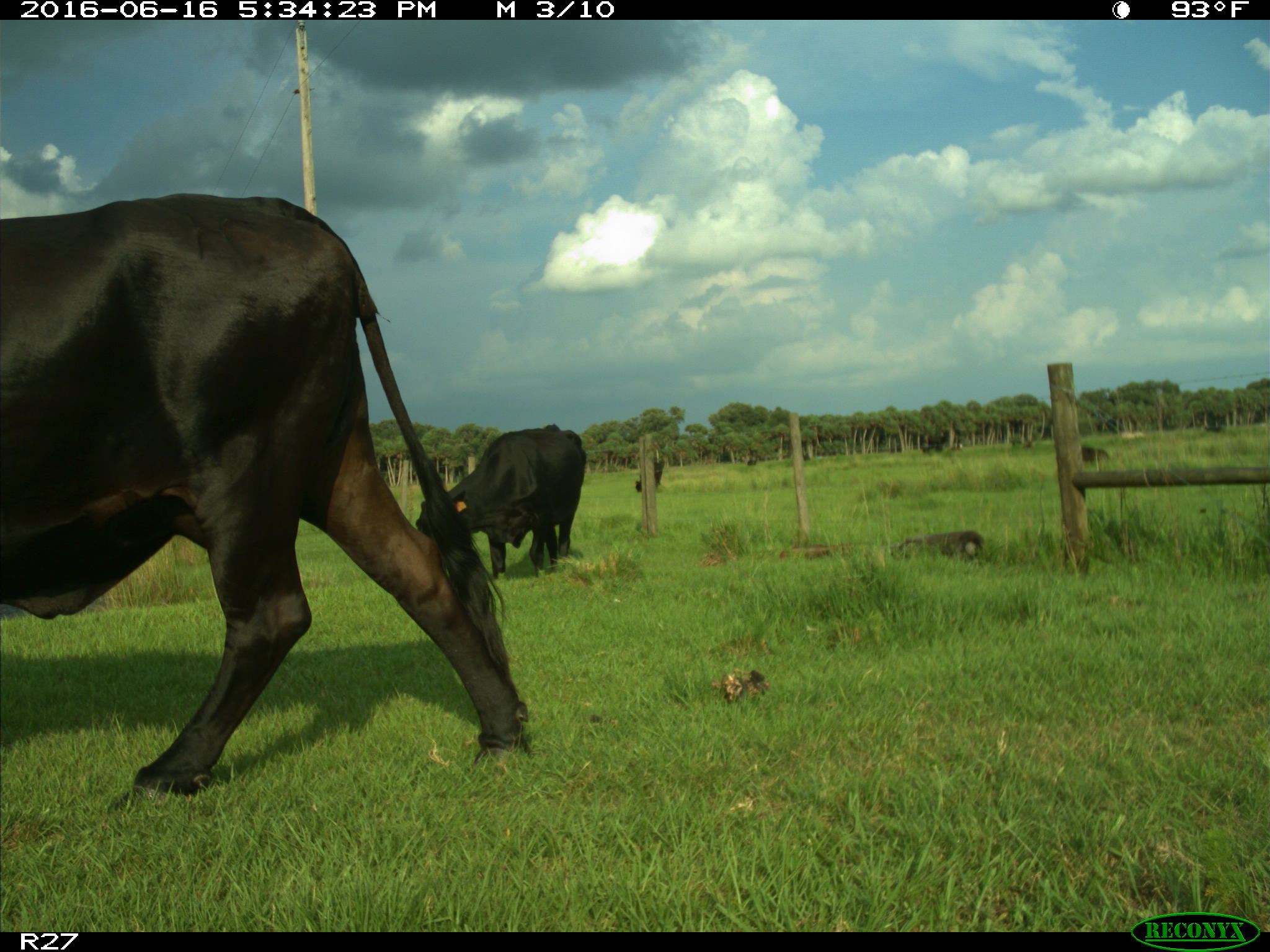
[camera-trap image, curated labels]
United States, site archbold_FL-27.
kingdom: Animalia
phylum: Chordata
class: Mammalia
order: Artiodactyla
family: Bovidae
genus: Bos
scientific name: Bos taurus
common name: domestic cow